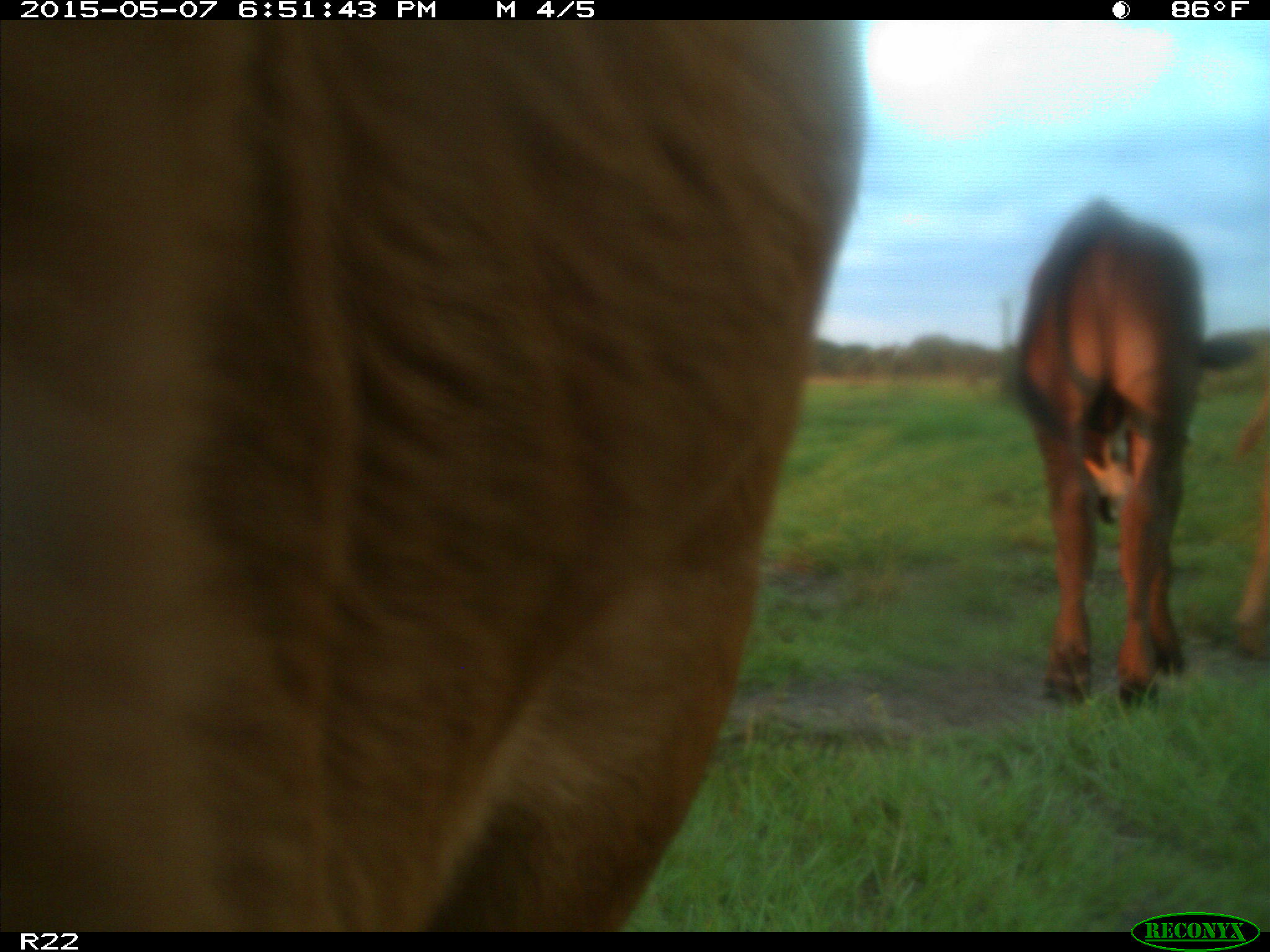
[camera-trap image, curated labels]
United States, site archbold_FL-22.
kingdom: Animalia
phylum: Chordata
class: Mammalia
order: Artiodactyla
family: Bovidae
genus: Bos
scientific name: Bos taurus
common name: domestic cow